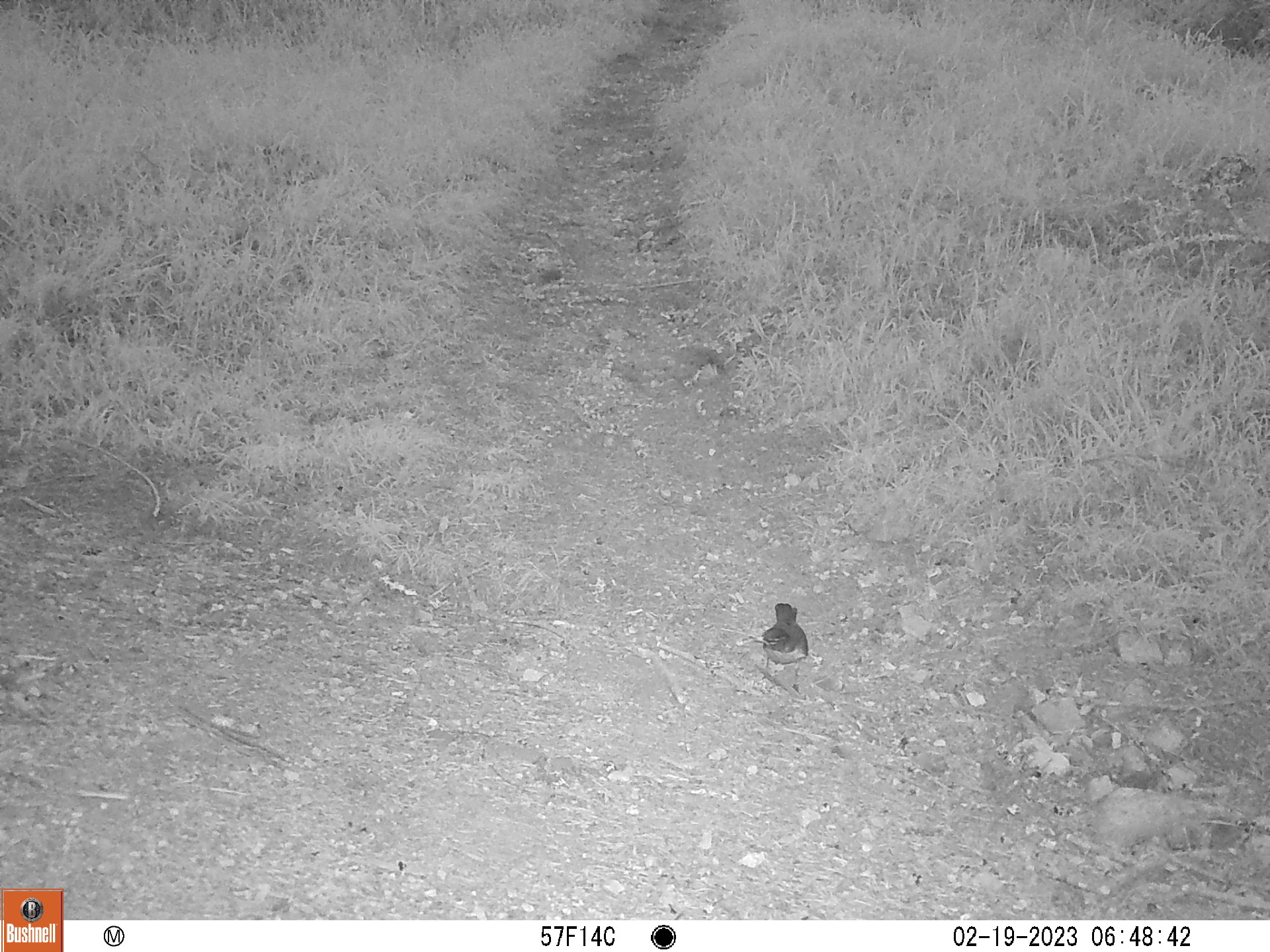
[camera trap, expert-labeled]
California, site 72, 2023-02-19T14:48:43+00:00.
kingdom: Animalia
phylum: Chordata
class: Aves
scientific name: Aves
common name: bird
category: unknown bird